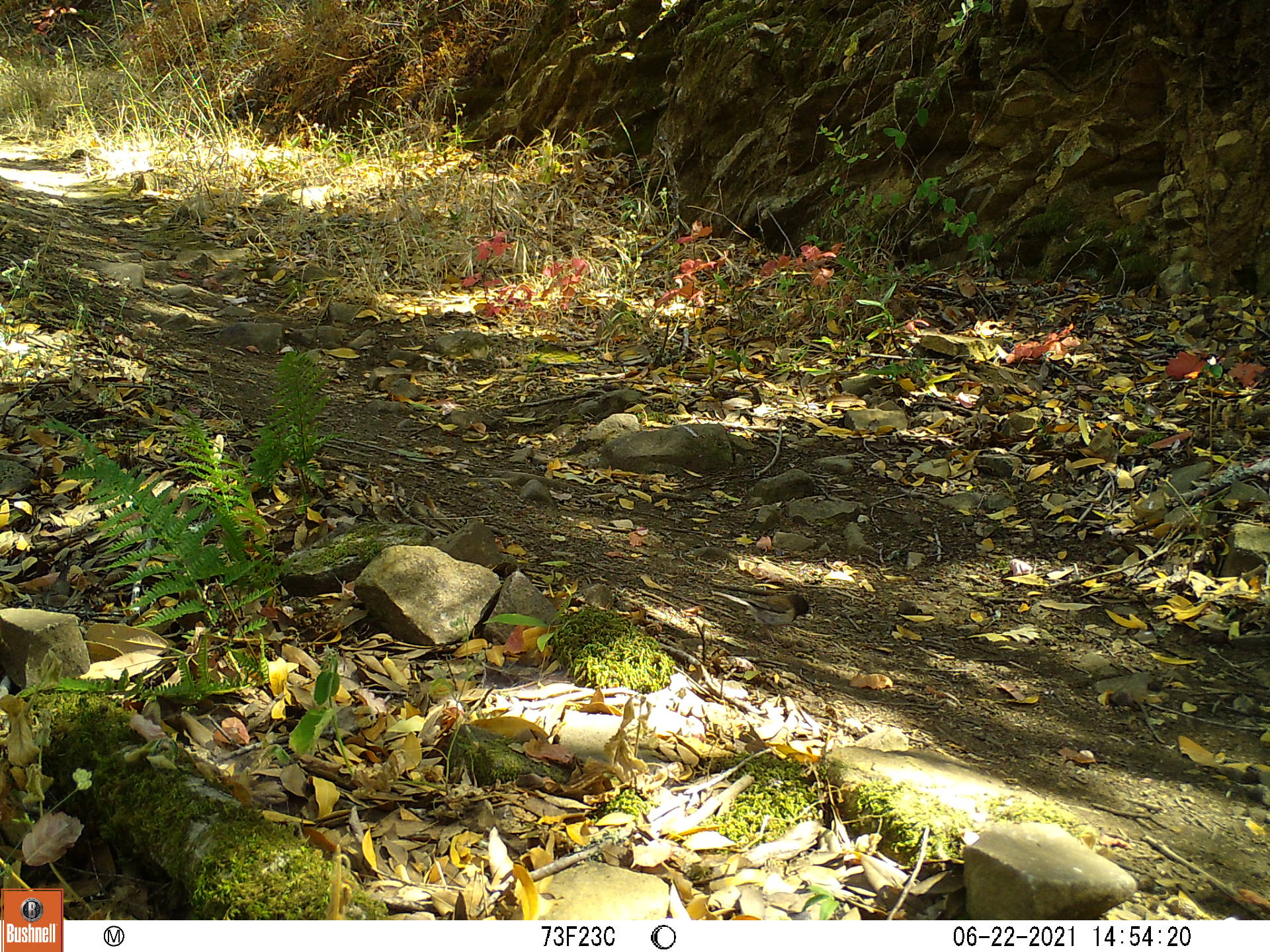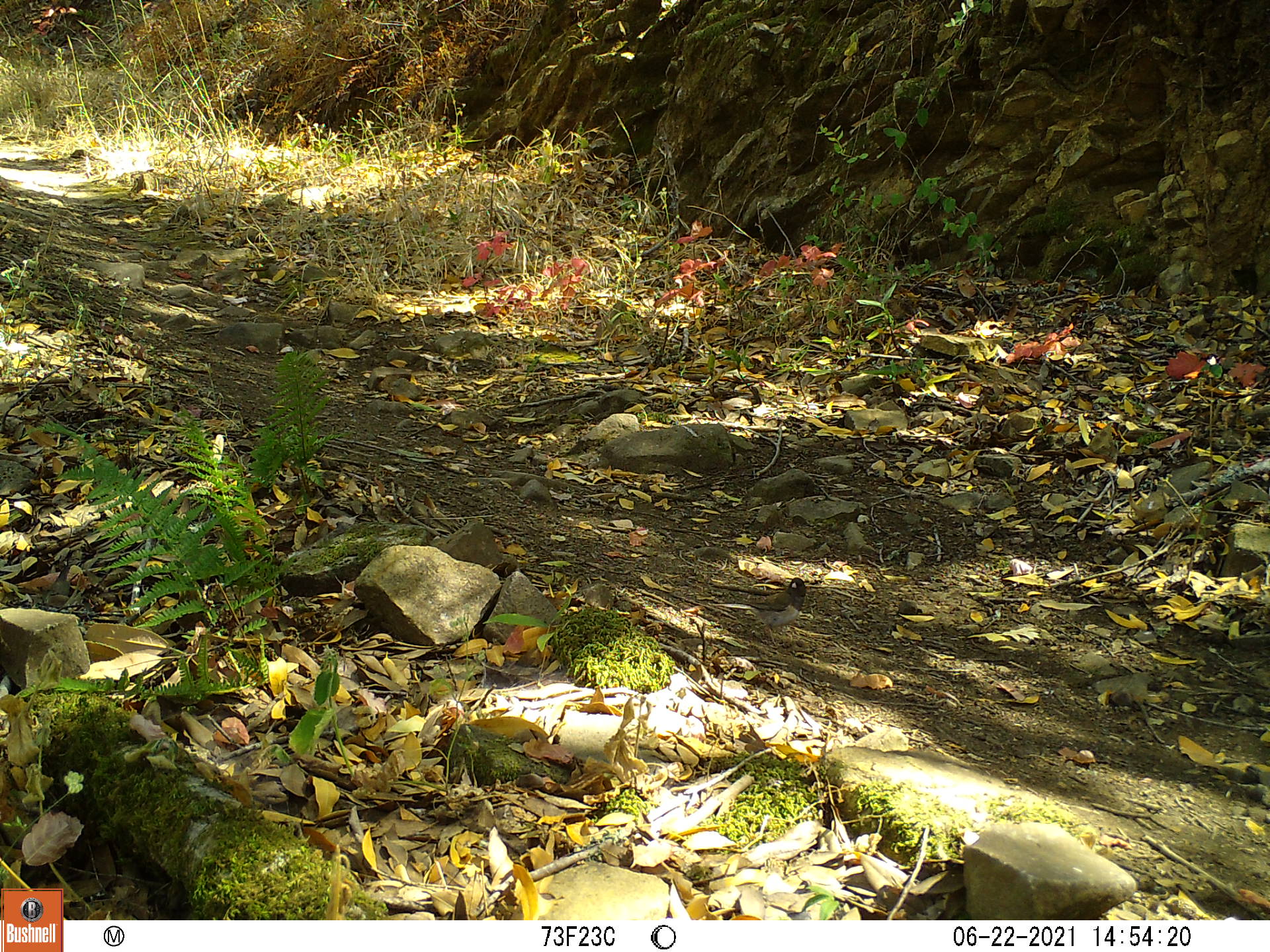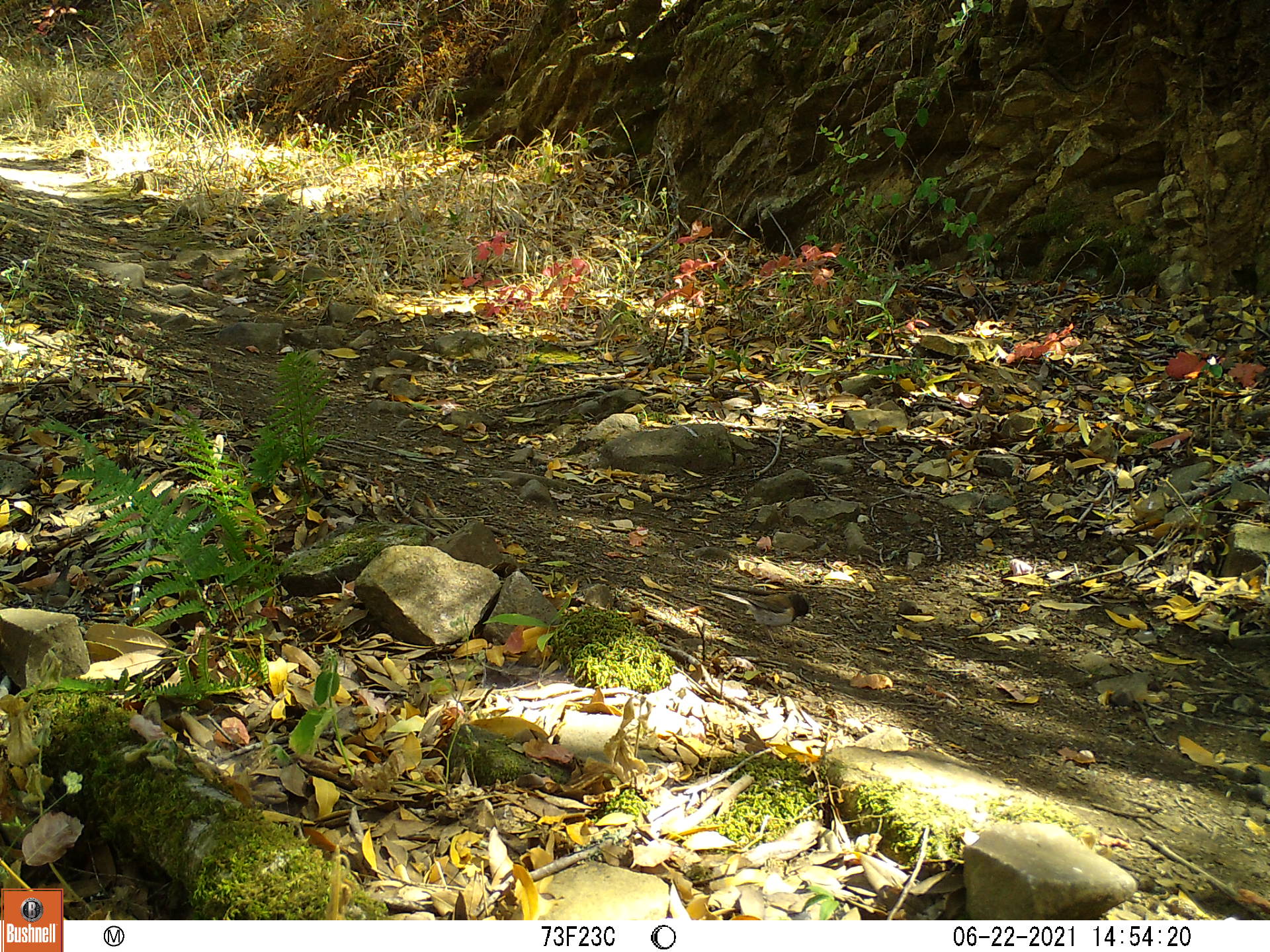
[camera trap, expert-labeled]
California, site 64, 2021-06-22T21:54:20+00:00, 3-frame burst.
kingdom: Animalia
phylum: Chordata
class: Aves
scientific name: Aves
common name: bird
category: unknown bird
Unknown bird (bird) (Aves).